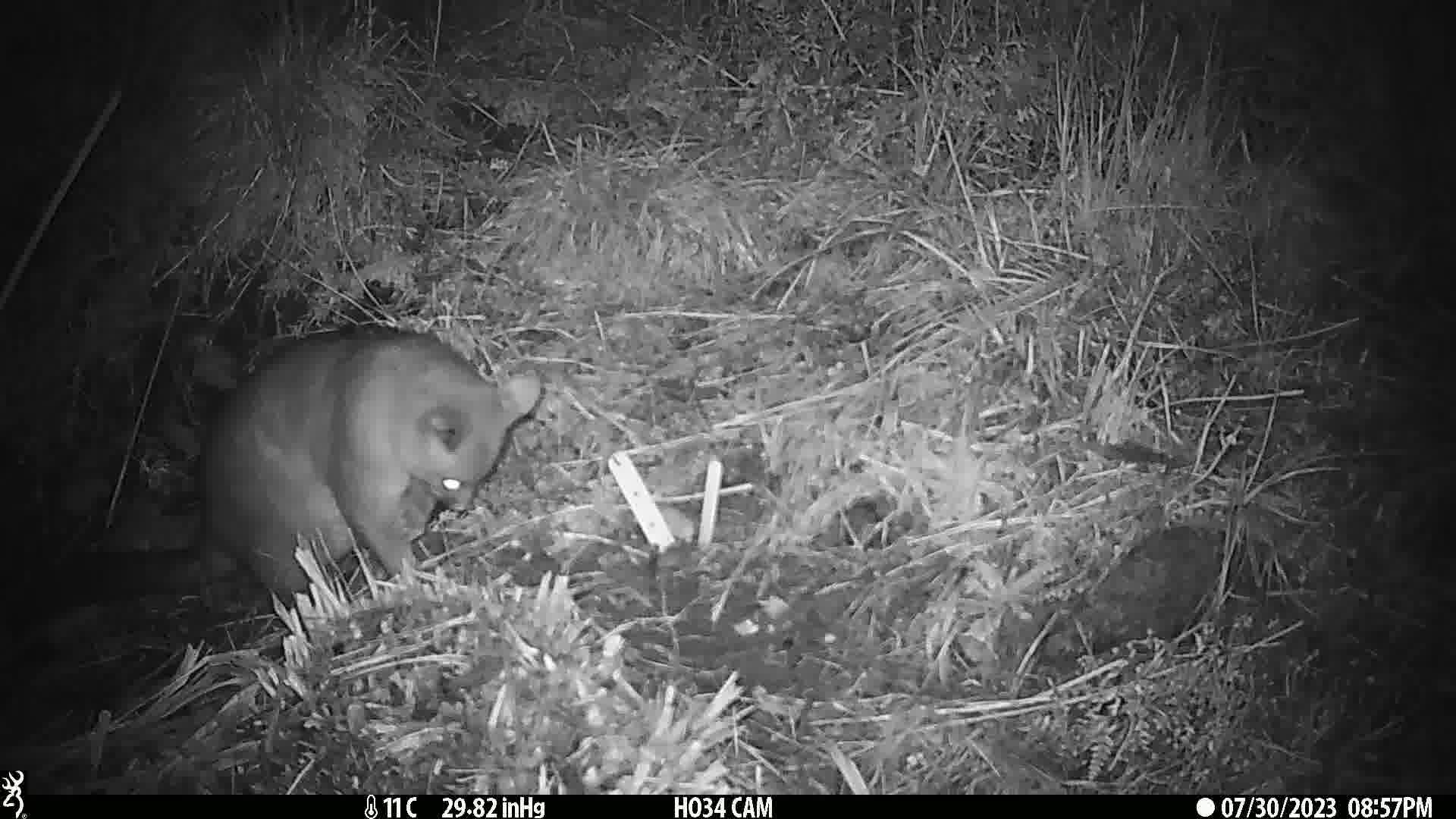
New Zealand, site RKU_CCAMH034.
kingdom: Animalia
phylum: Chordata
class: Mammalia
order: Diprotodontia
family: Phalangeridae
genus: Trichosurus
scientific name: Trichosurus vulpecula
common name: common brushtail possum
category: possum